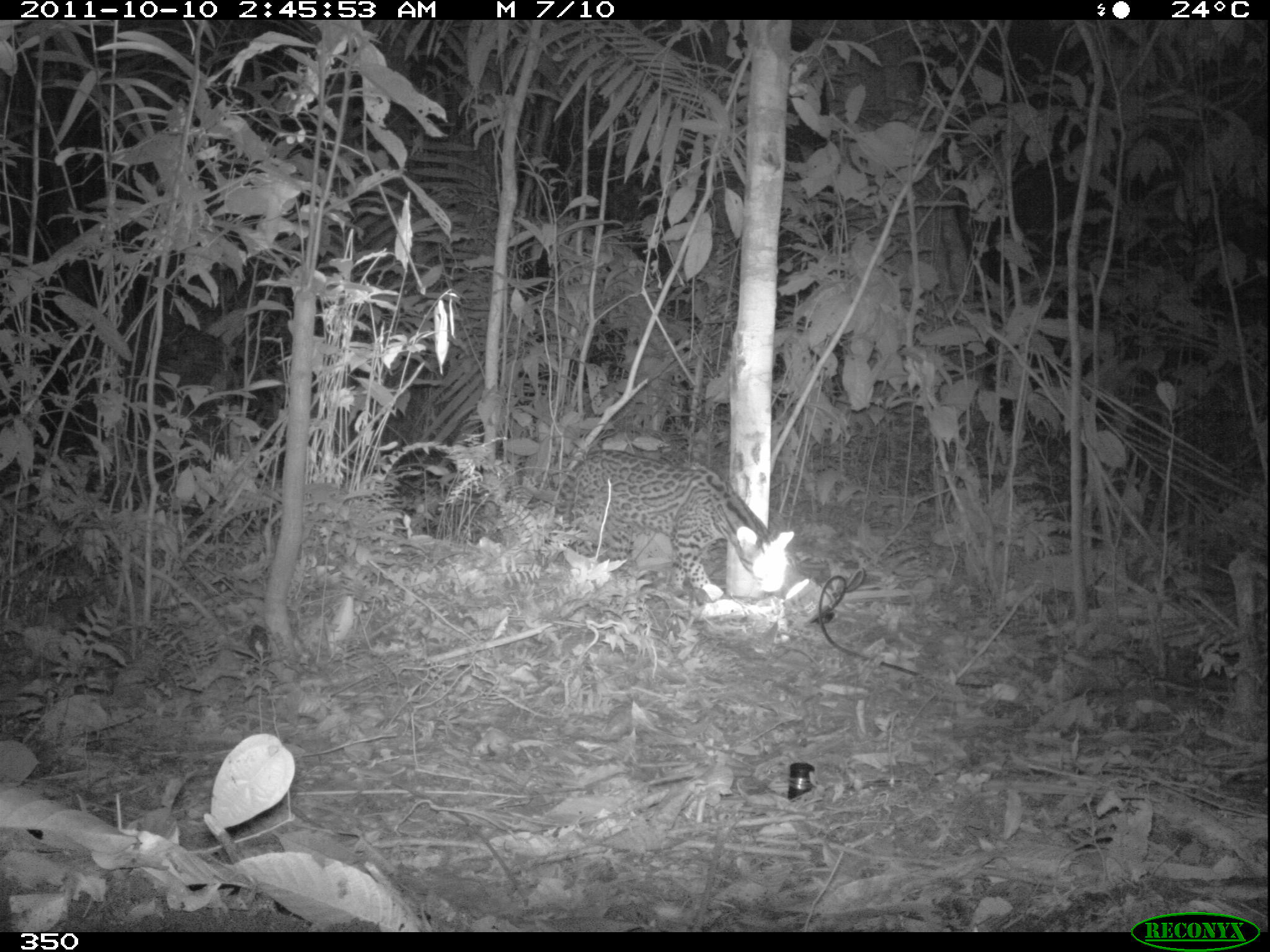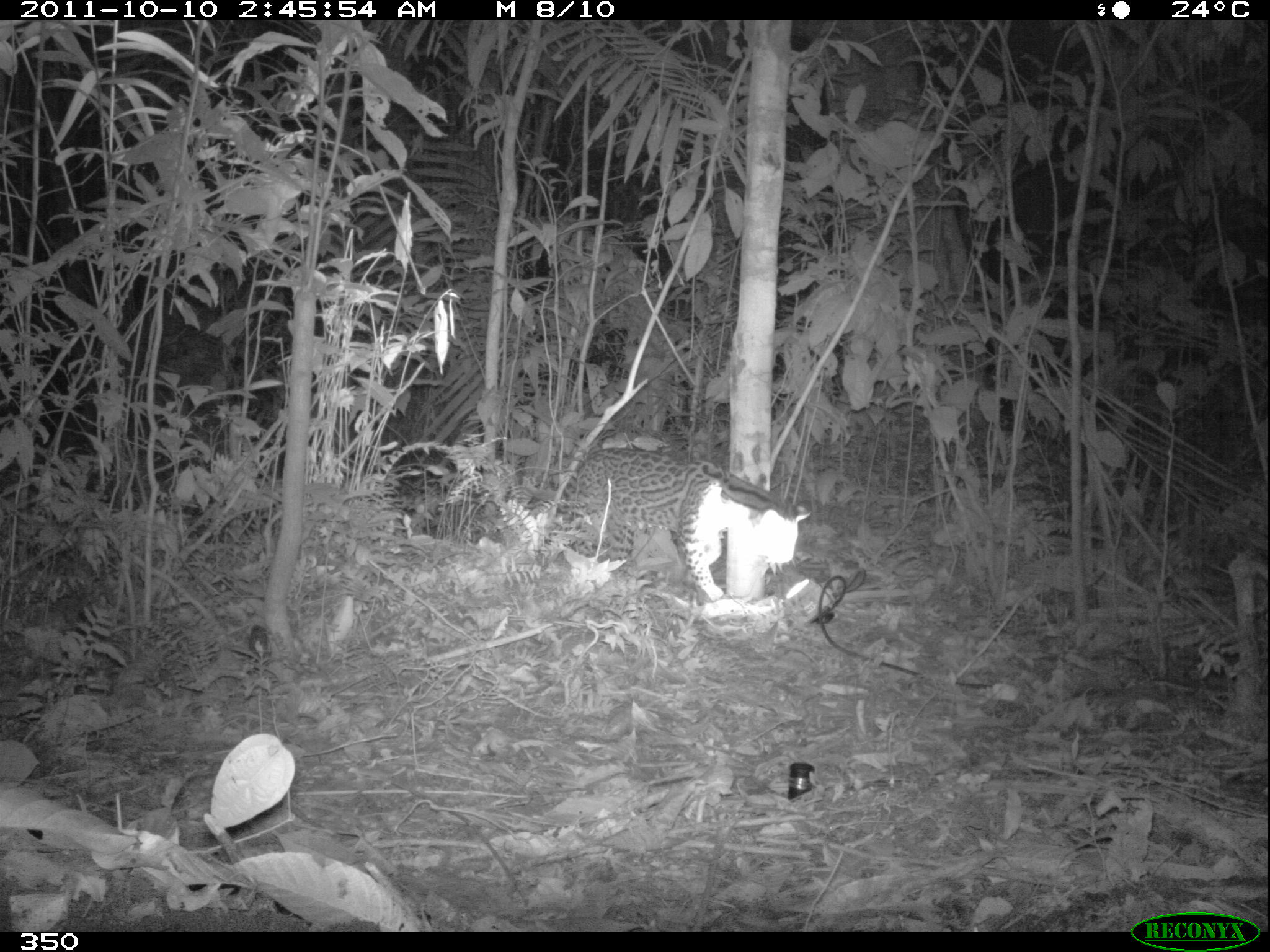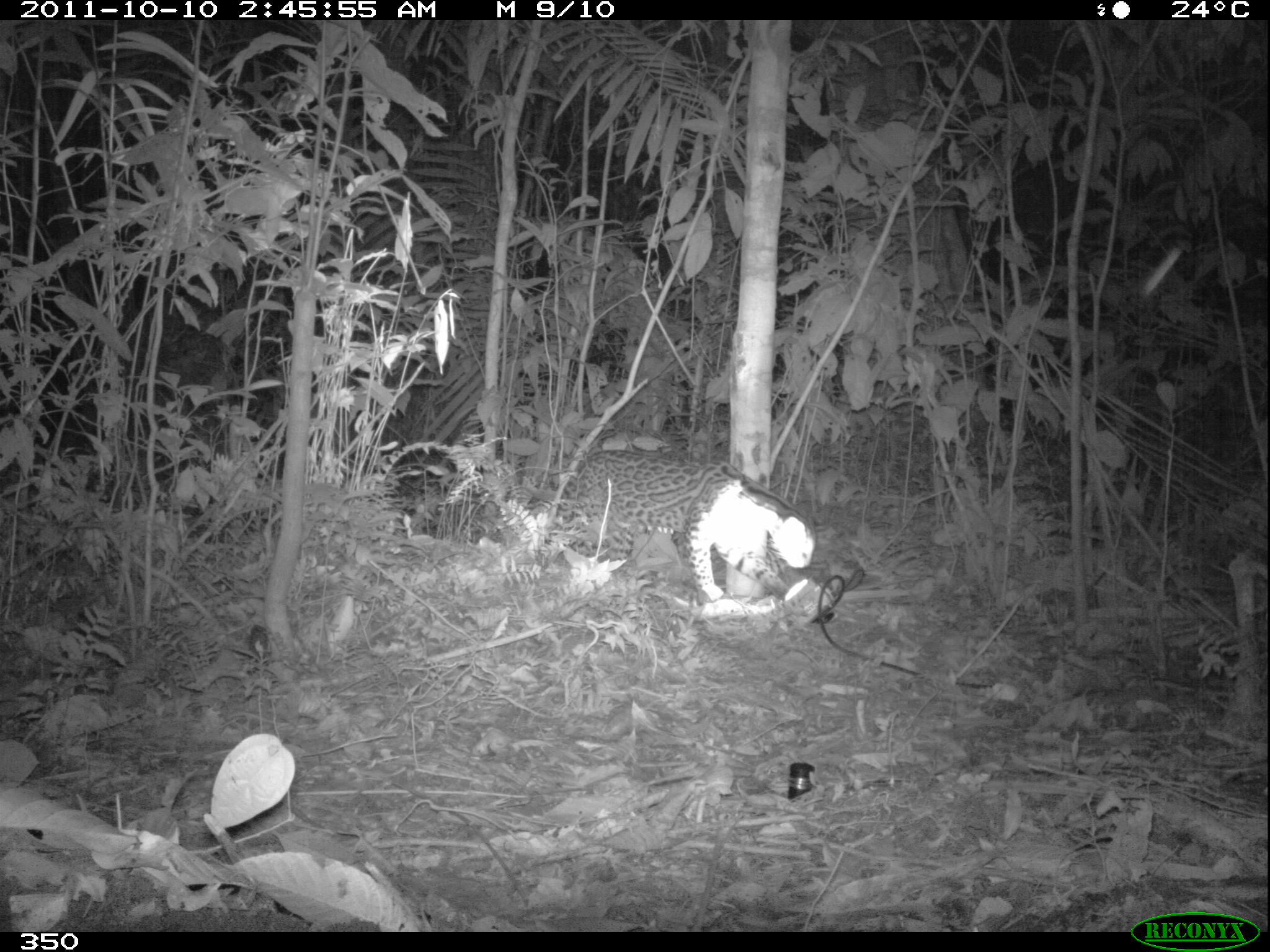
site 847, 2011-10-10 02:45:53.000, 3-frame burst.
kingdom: Animalia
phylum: Chordata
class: Mammalia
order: Carnivora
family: Felidae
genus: Leopardus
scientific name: Leopardus pardalis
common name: ocelot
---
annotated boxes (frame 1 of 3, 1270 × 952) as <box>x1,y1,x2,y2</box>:
leopardus pardalis: <box>555,447,796,602</box>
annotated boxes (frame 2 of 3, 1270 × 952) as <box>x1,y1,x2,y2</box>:
leopardus pardalis: <box>557,446,812,603</box>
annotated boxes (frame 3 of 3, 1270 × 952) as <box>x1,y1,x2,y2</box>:
leopardus pardalis: <box>575,448,817,603</box>